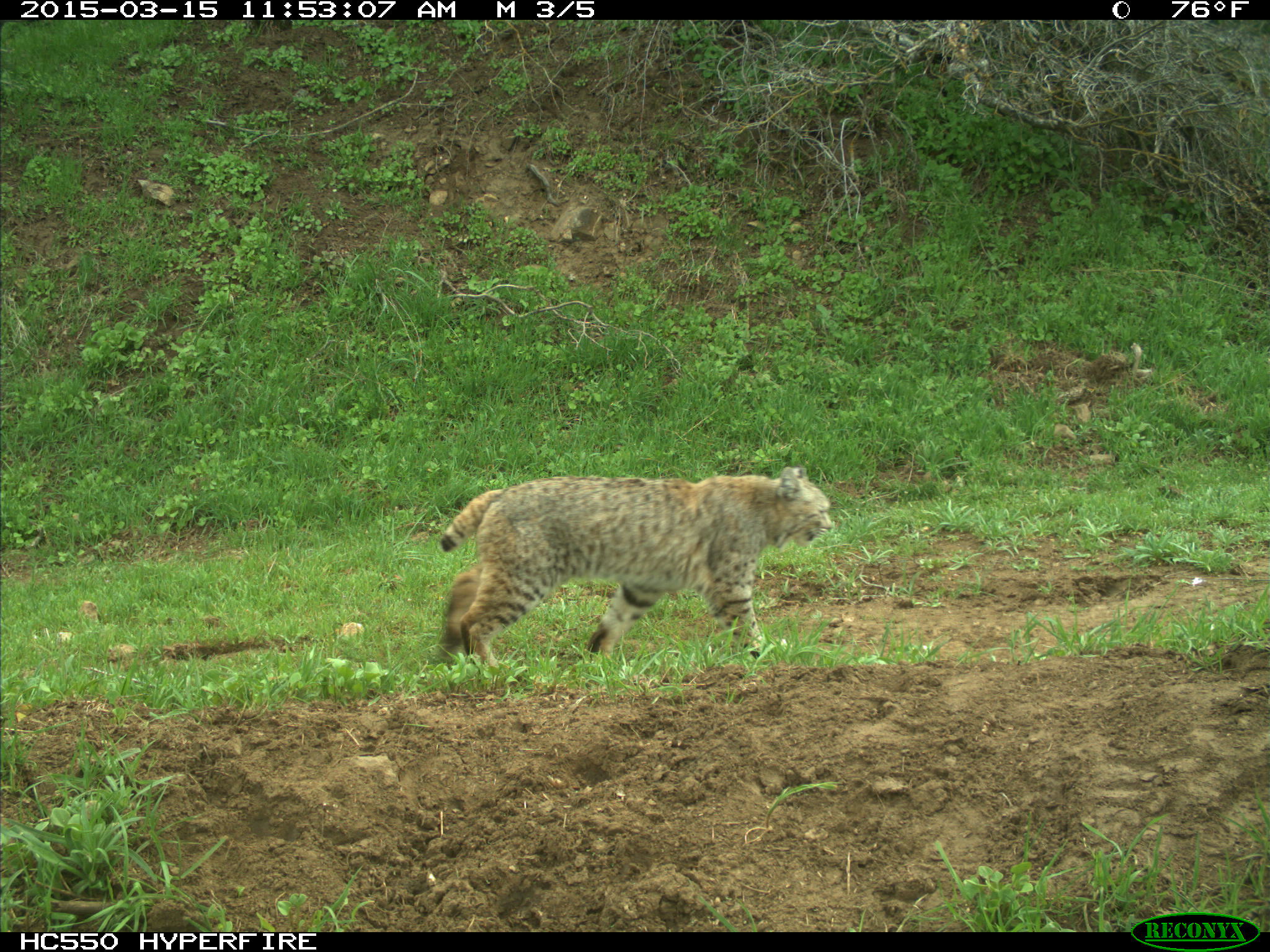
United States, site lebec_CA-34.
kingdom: Animalia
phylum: Chordata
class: Mammalia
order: Carnivora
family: Felidae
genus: Lynx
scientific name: Lynx rufus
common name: bobcat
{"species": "Lynx rufus (bobcat)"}